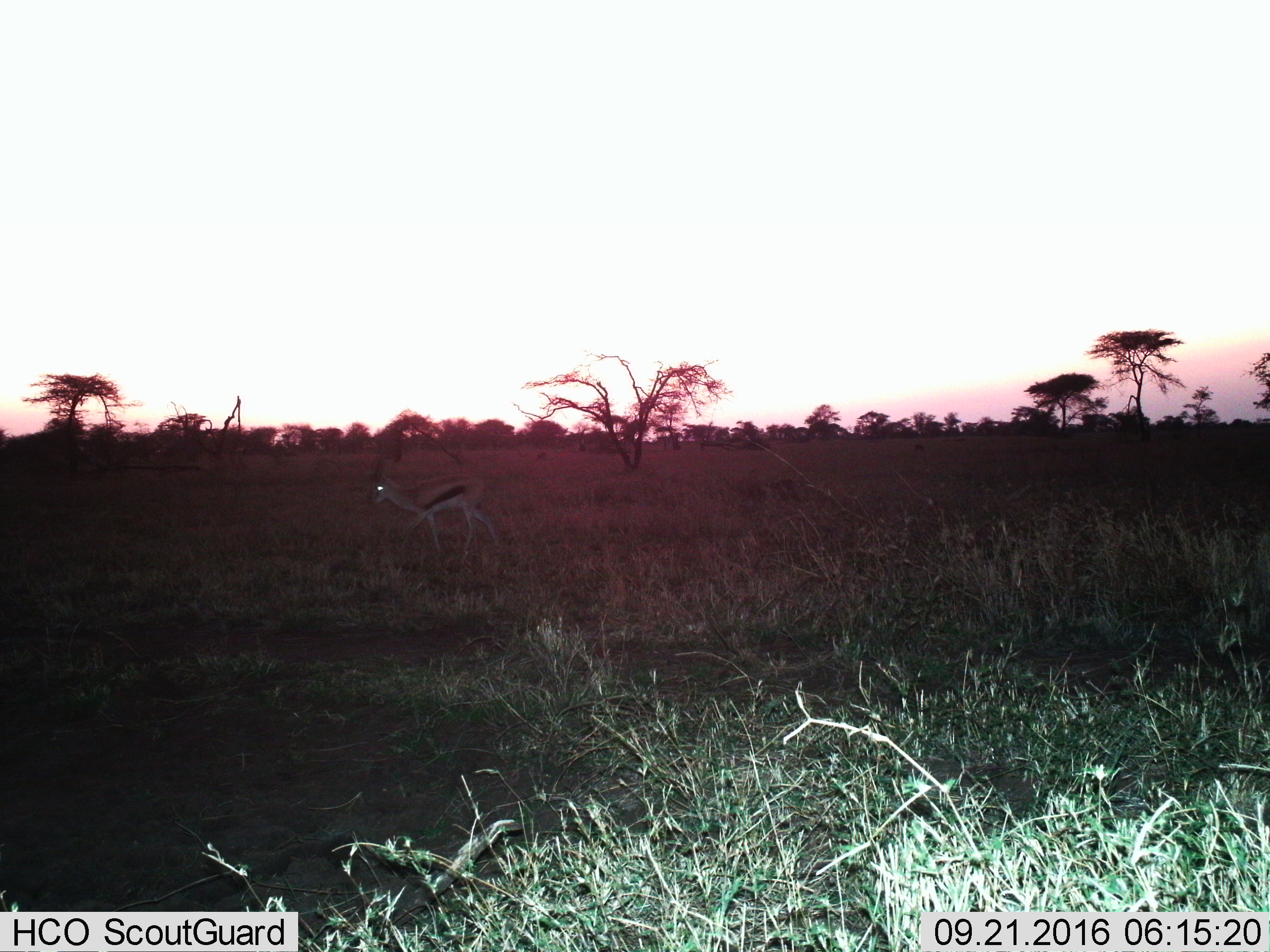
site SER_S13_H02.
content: unidentified animal